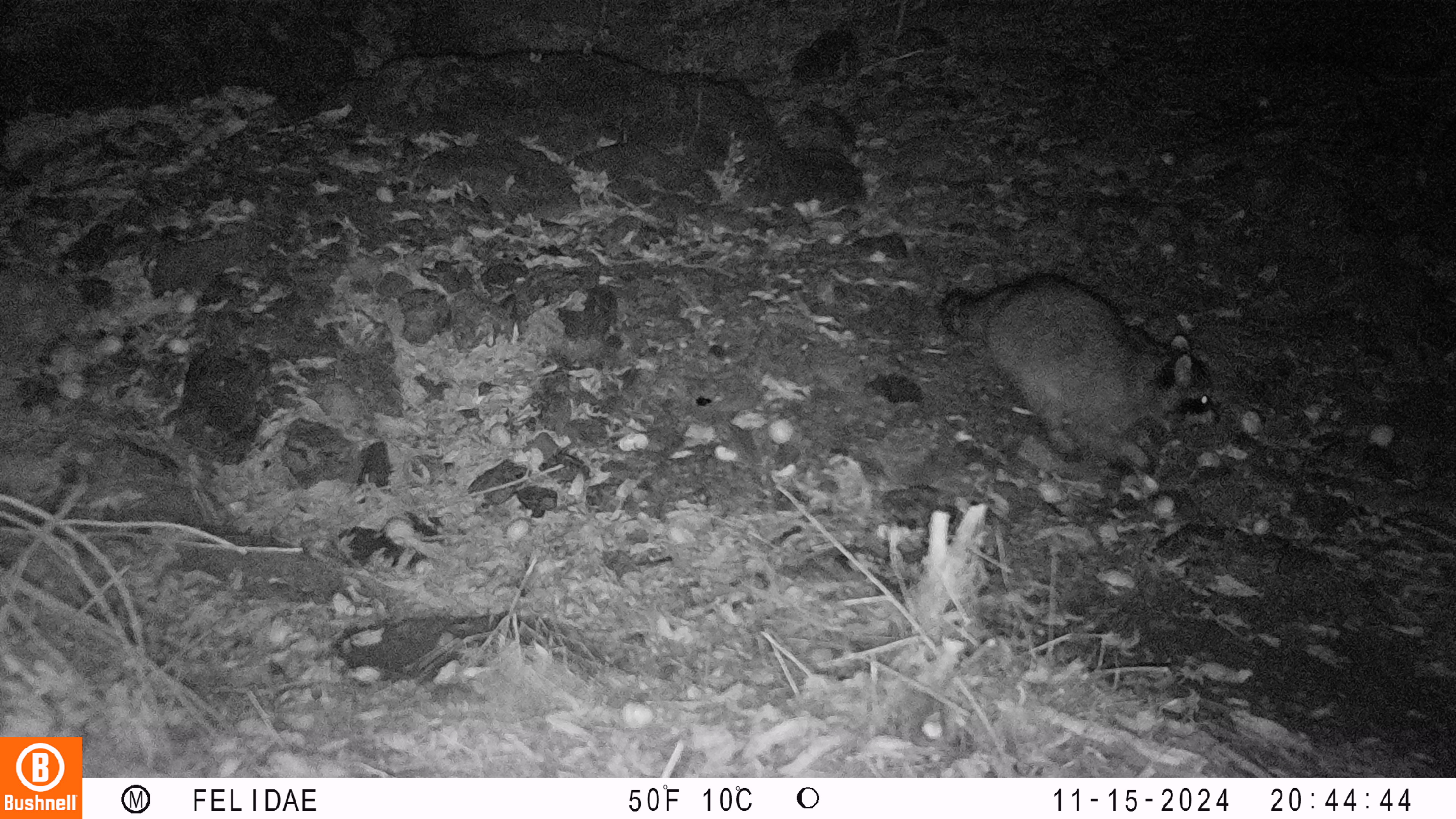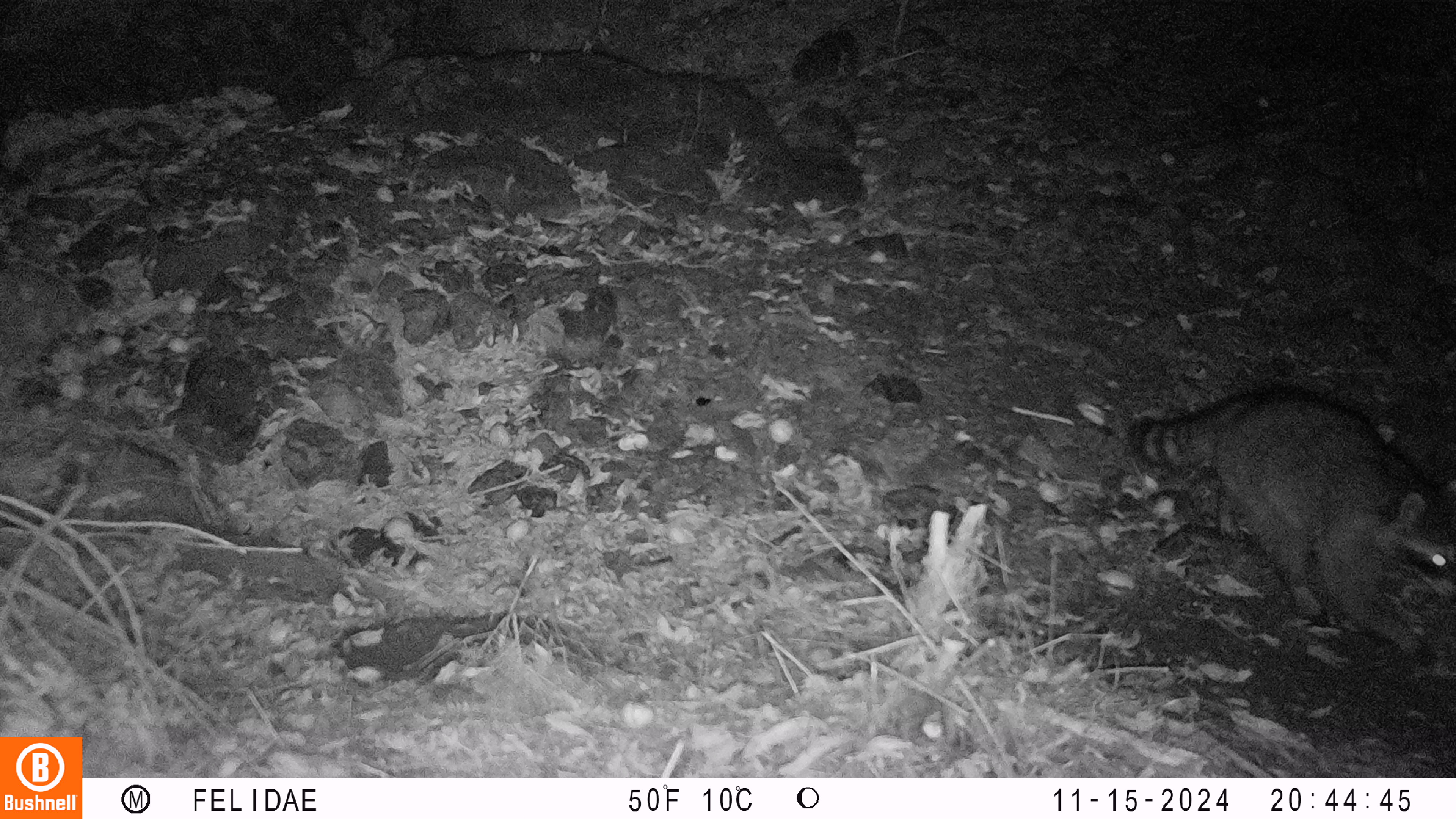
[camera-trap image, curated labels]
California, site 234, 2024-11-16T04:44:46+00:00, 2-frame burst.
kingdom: Animalia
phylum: Chordata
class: Mammalia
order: Carnivora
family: Procyonidae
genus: Procyon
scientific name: Procyon lotor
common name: raccoon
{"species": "raccoon (Procyon lotor)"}